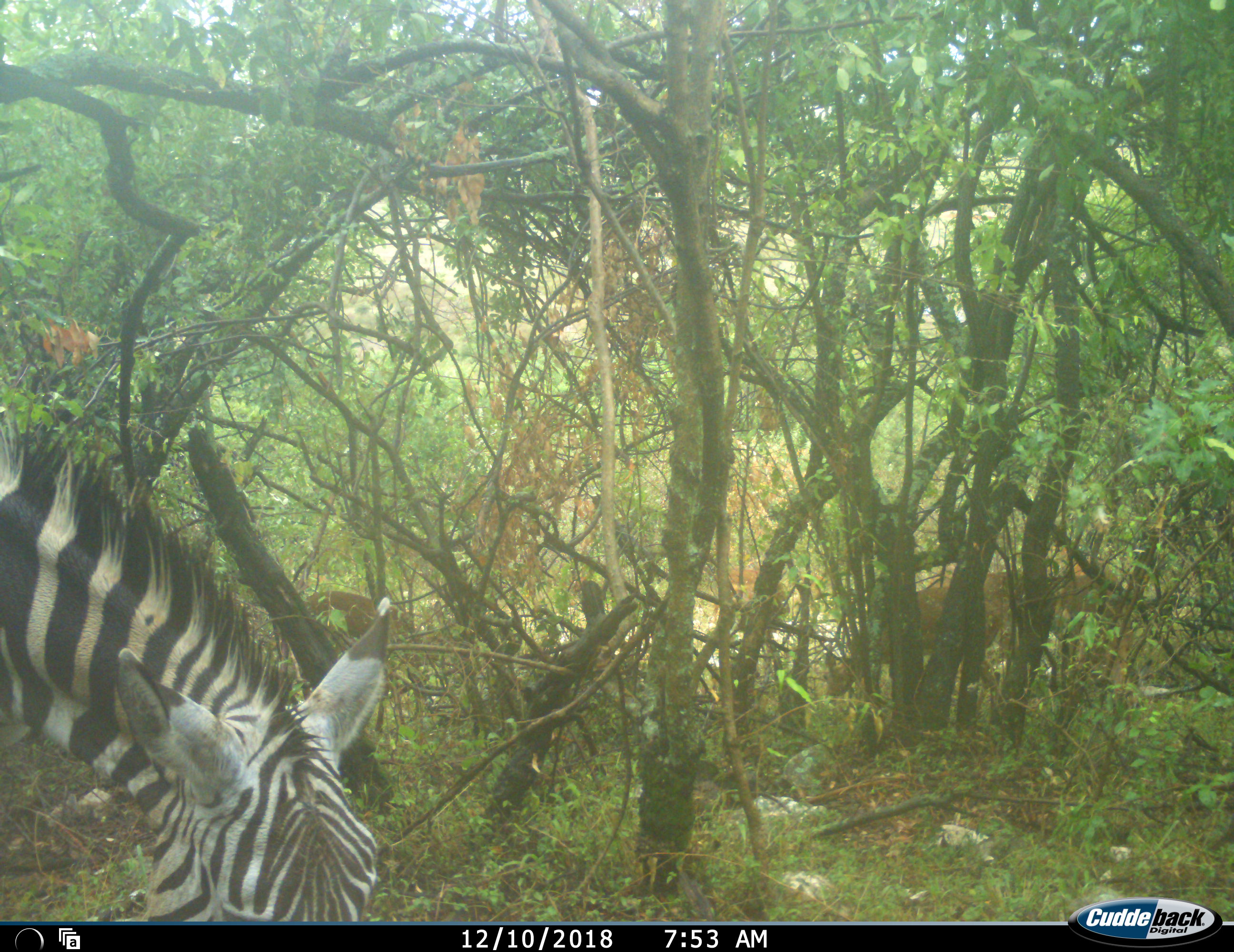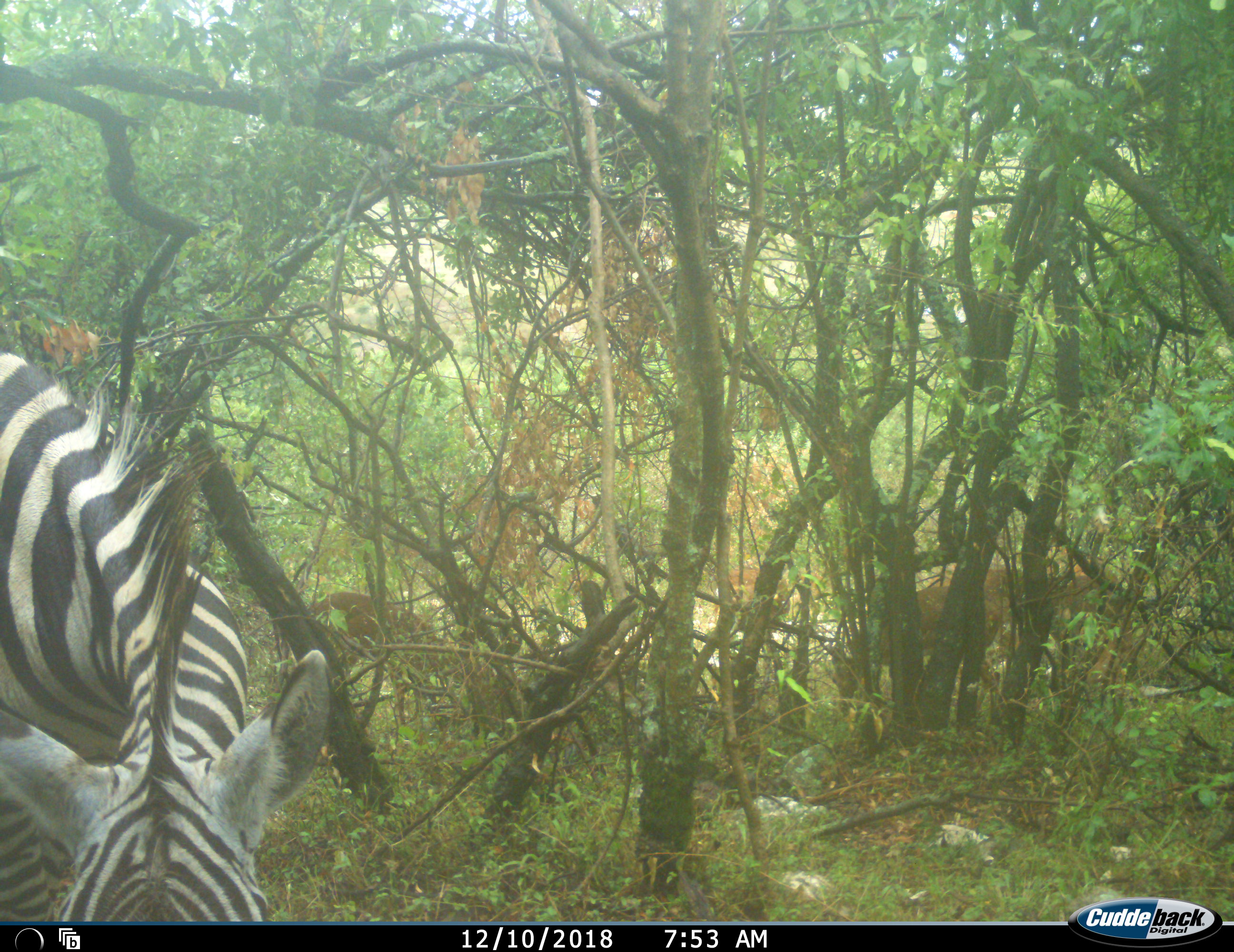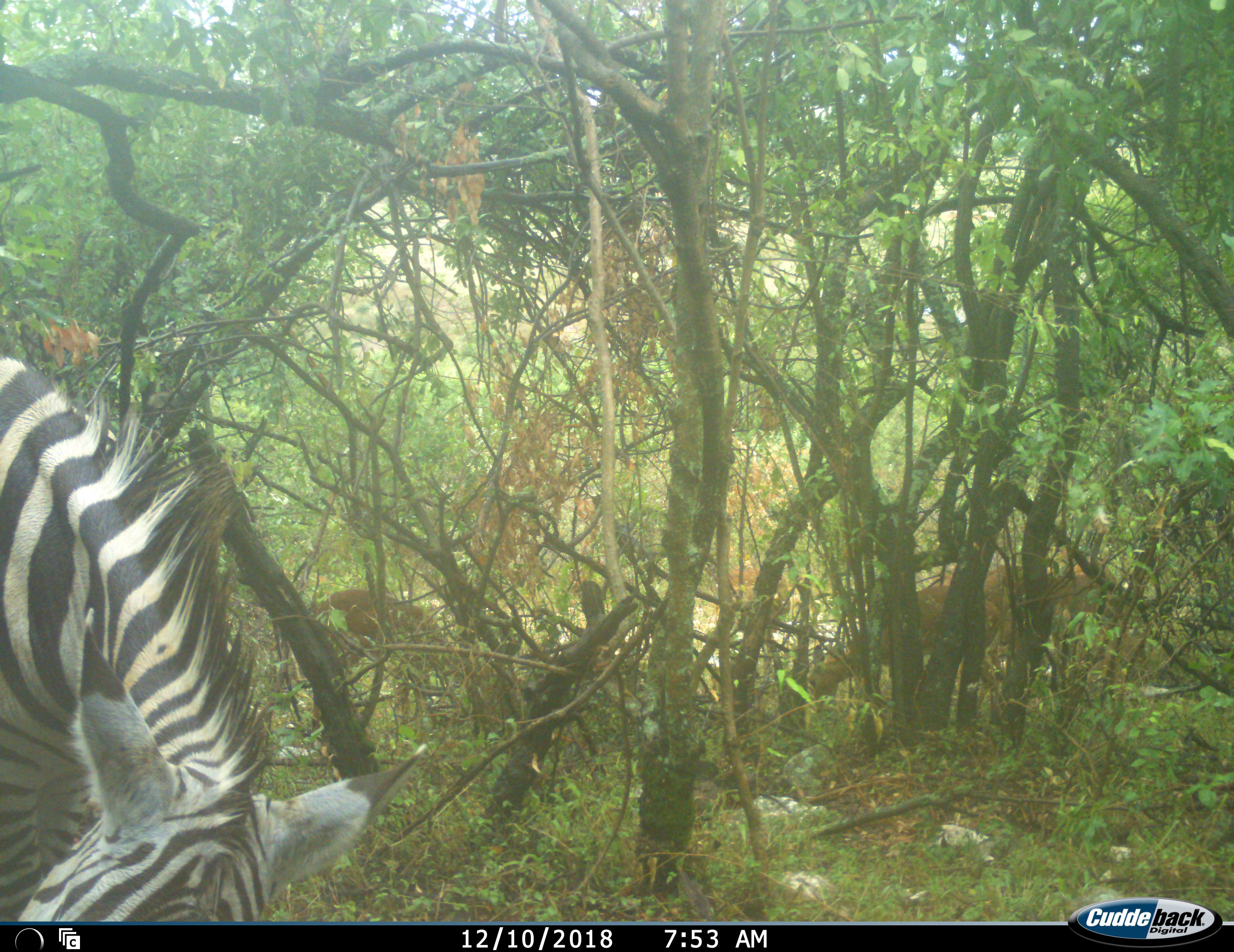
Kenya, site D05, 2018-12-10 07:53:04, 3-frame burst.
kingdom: Animalia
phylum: Chordata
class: Mammalia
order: Artiodactyla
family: Bovidae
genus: Aepyceros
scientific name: Aepyceros melampus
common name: impala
Impala (Aepyceros melampus), count 3. Behavior (volunteer vote fractions): standing 0%, resting 0%, moving 40%, interacting 0%. Young present (vote fraction): 0%. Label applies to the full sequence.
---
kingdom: Animalia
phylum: Chordata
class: Mammalia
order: Perissodactyla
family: Equidae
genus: Equus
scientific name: Equus quagga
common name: plains zebra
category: zebra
Zebra (plains zebra) (Equus quagga), count 1. Behavior (volunteer vote fractions): standing 0%, resting 0%, moving 20%, interacting 0%. Young present (vote fraction): 0%. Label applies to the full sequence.